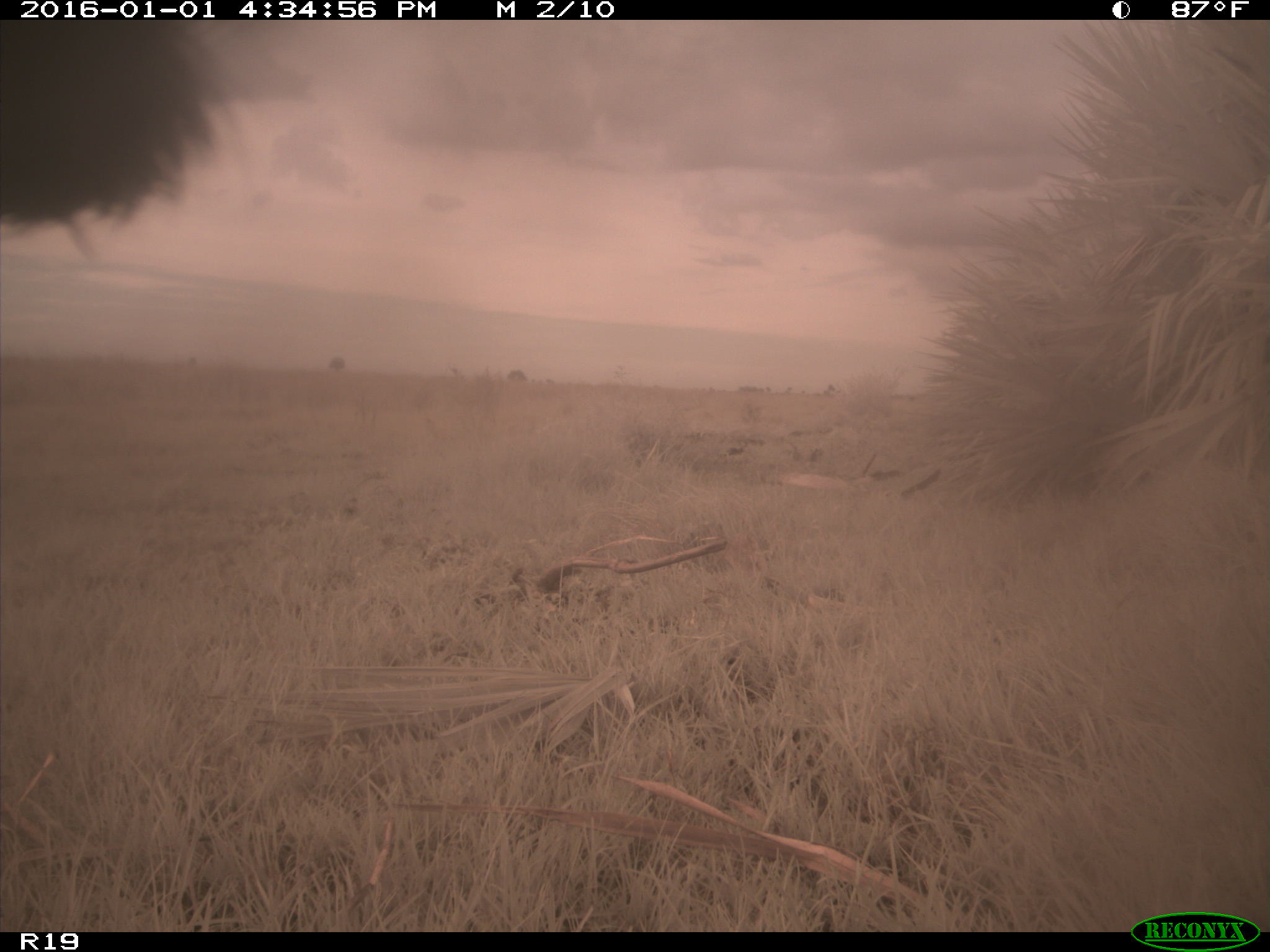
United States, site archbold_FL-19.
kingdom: Animalia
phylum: Chordata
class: Mammalia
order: Artiodactyla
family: Bovidae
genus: Bos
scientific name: Bos taurus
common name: domestic cow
Bos taurus (domestic cow).